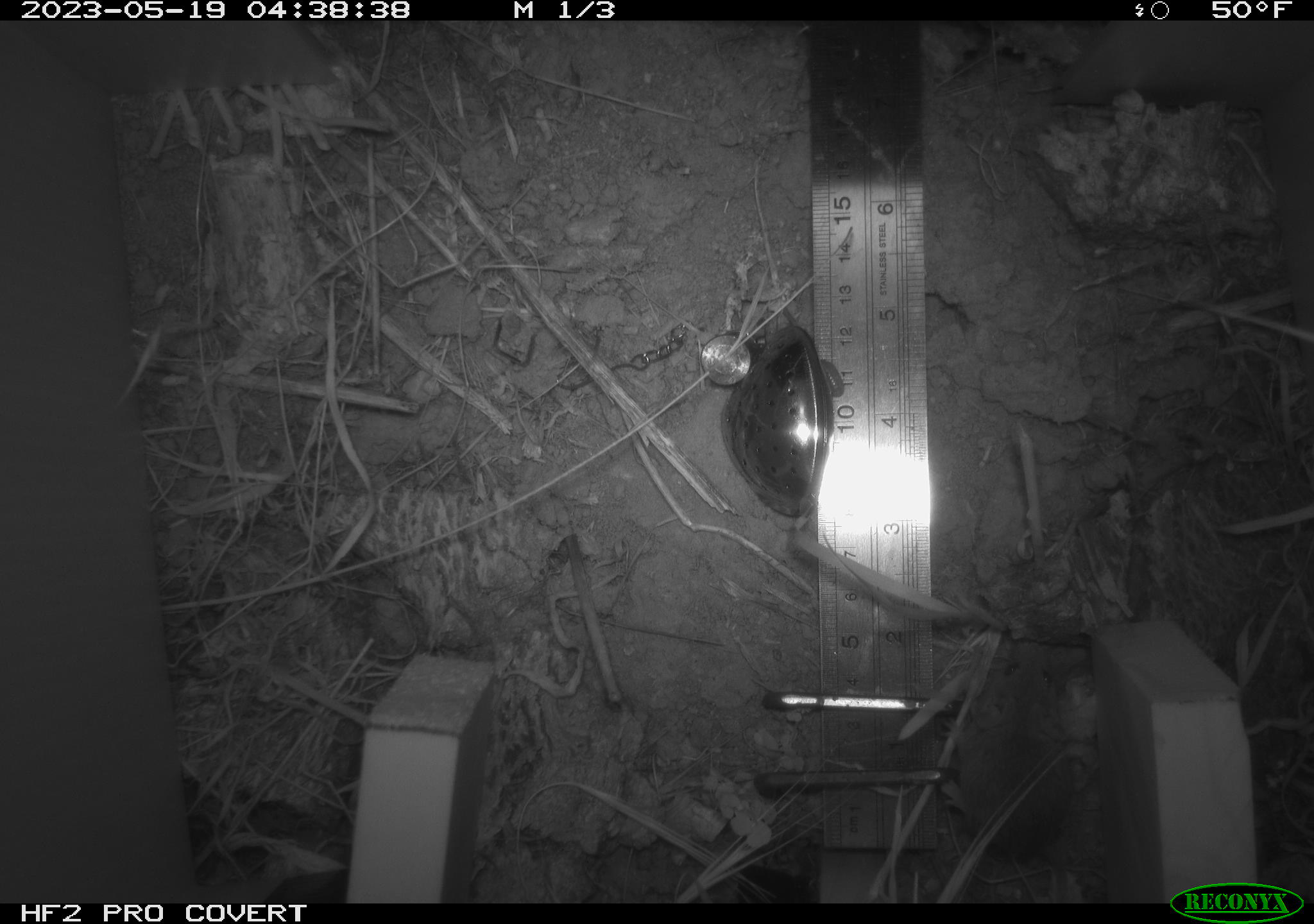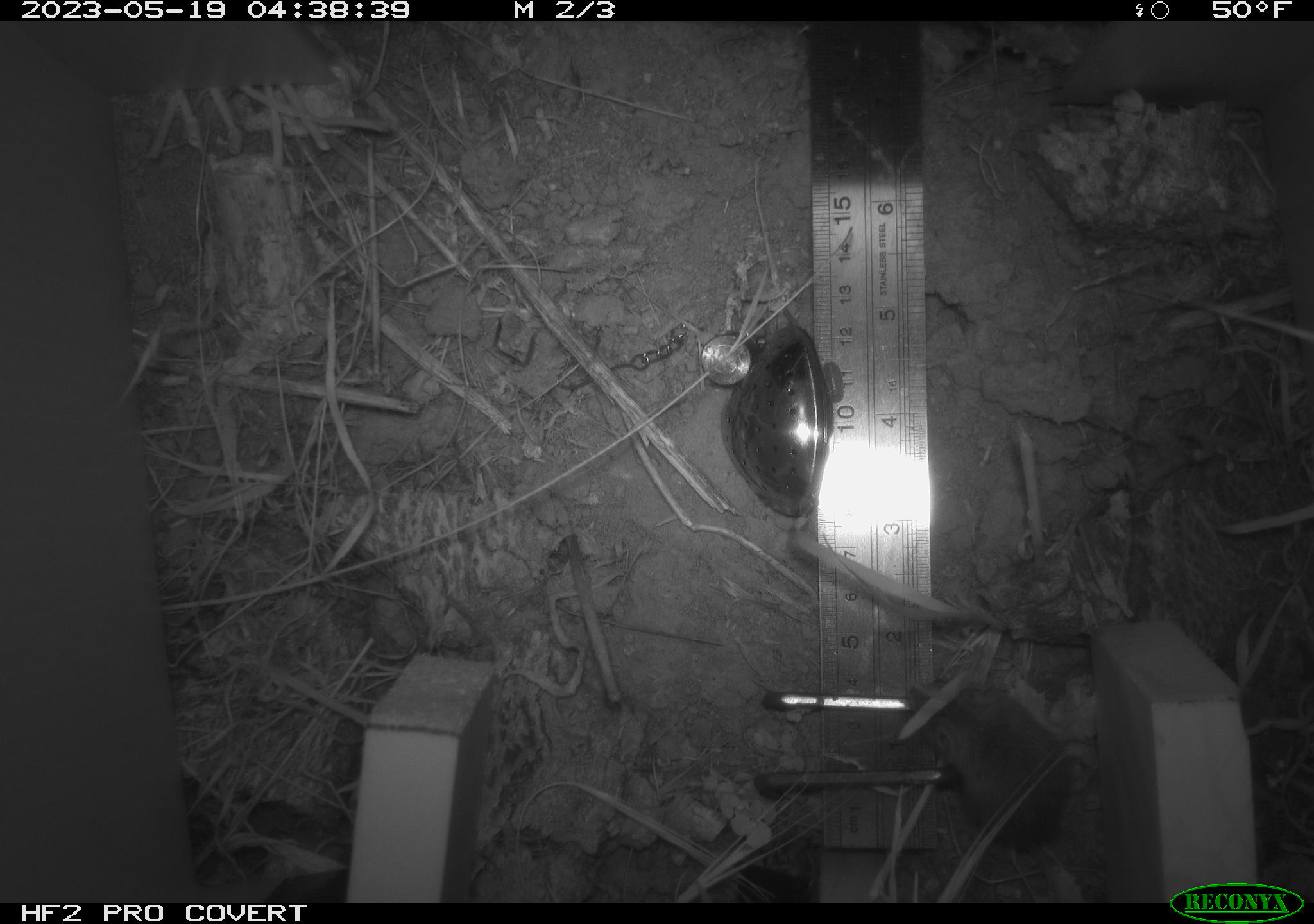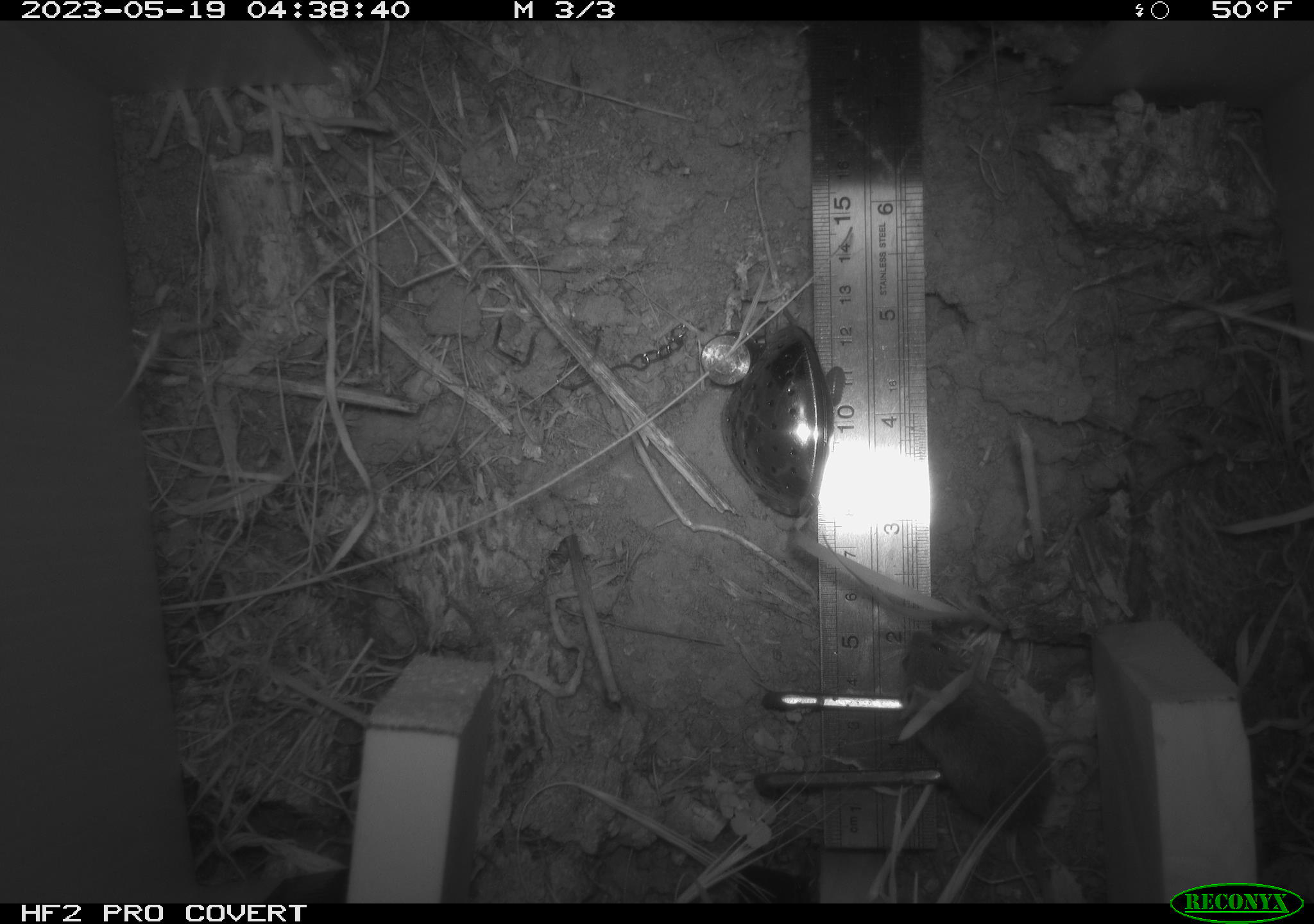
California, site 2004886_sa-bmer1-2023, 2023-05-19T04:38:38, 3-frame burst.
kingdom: Animalia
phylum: Chordata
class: Mammalia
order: Rodentia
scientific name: Rodentia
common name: mouse species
Mouse species (Rodentia).